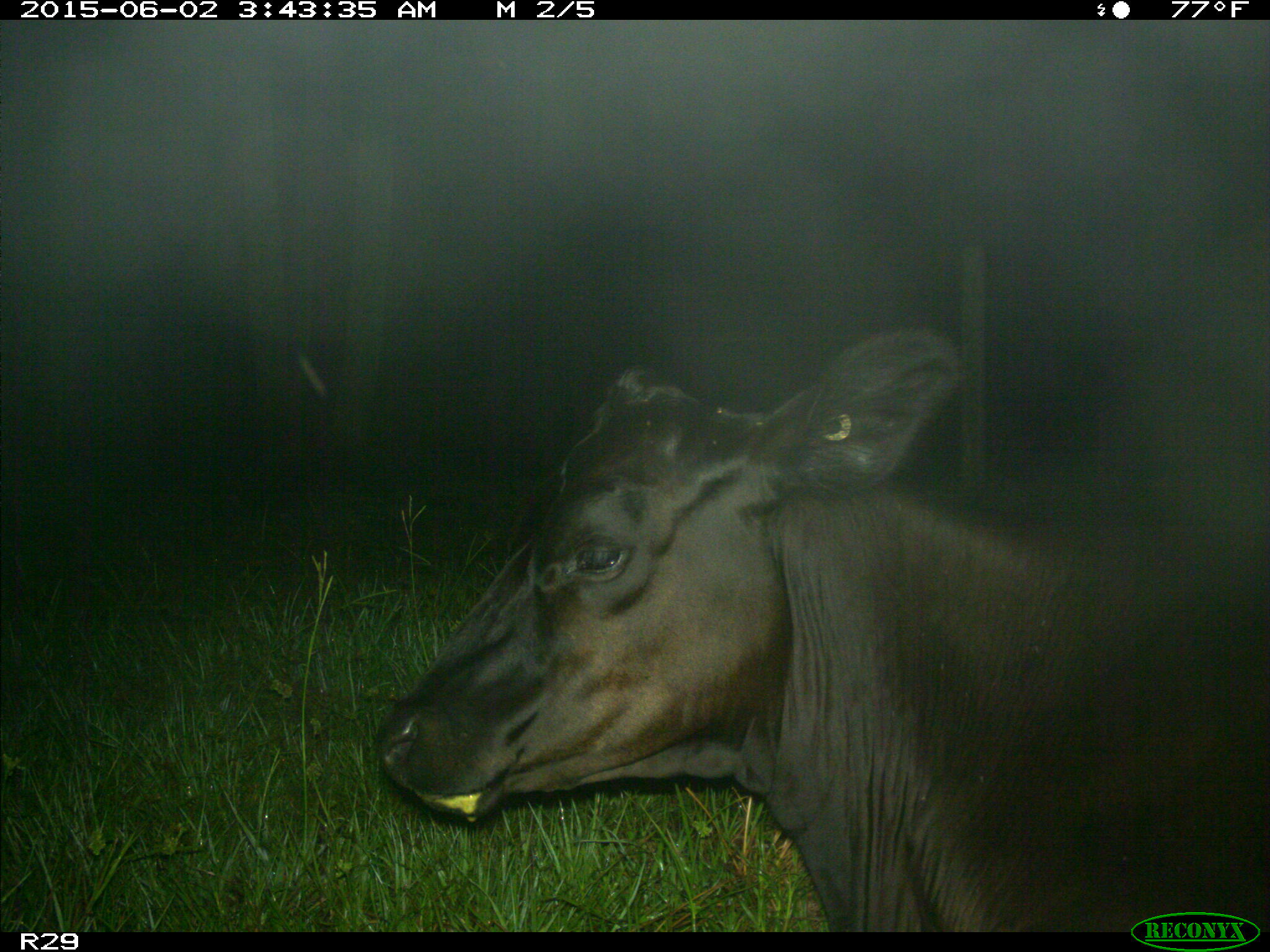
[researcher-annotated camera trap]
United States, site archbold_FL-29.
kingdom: Animalia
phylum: Chordata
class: Mammalia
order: Artiodactyla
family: Bovidae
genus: Bos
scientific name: Bos taurus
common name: domestic cow